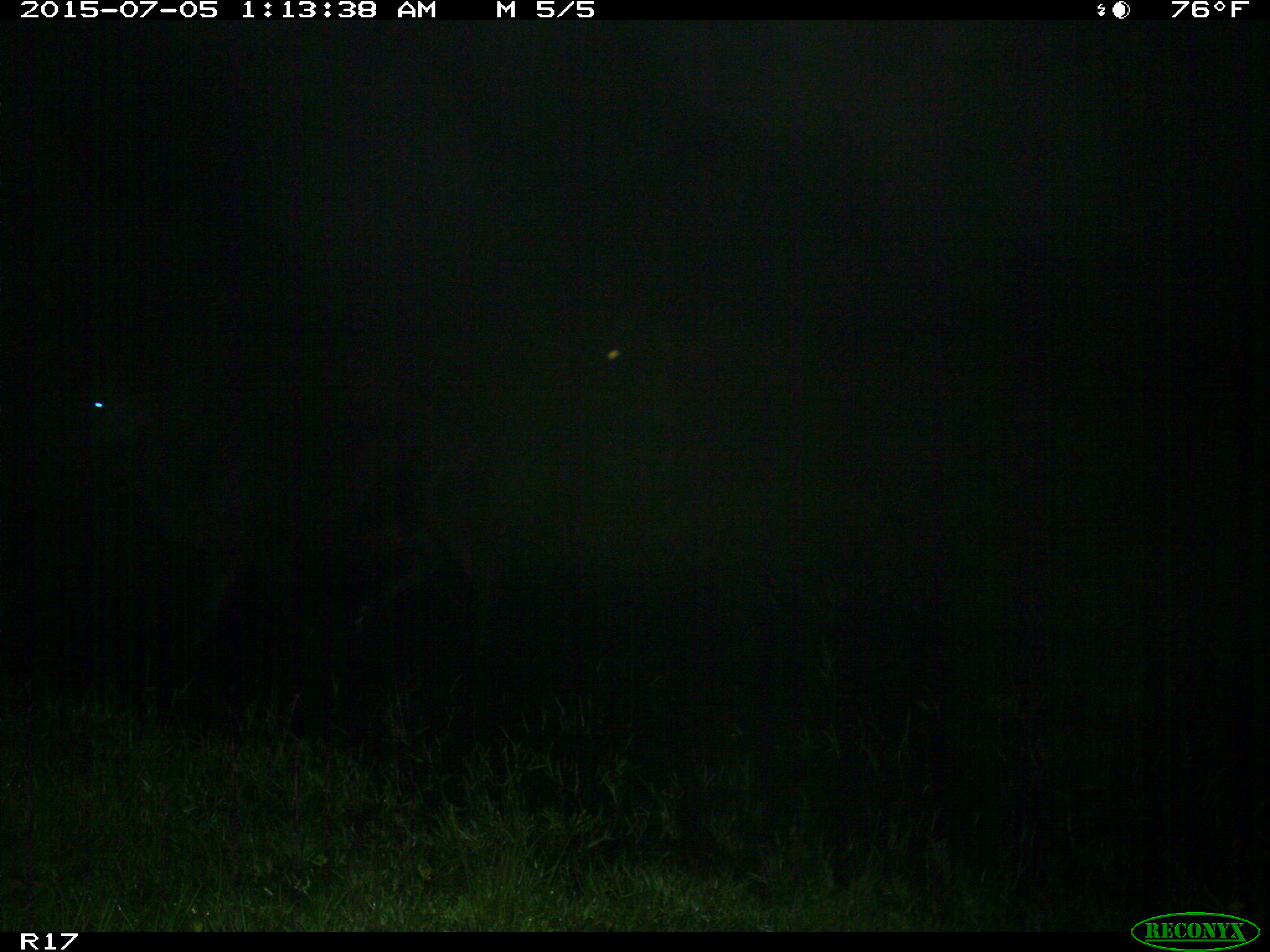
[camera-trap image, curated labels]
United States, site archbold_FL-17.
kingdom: Animalia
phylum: Chordata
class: Mammalia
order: Artiodactyla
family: Bovidae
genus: Bos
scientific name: Bos taurus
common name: domestic cow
Bos taurus (domestic cow).